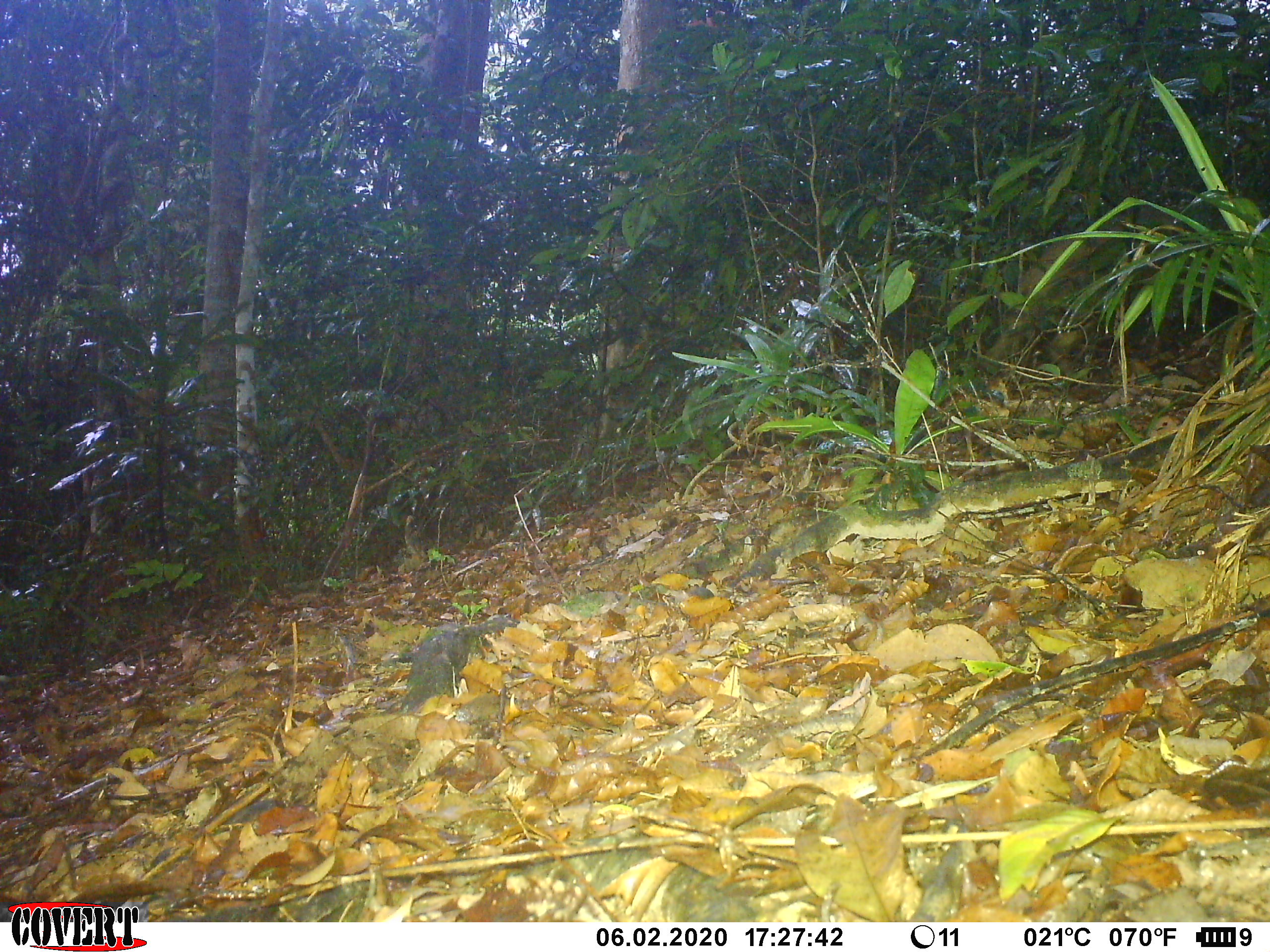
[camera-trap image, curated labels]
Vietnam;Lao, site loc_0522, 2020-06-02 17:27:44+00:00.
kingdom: Animalia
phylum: Chordata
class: Mammalia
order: Artiodactyla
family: Suidae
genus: Sus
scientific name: Sus scrofa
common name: eurasian wild pig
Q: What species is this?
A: Eurasian wild pig (Sus scrofa).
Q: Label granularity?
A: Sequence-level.